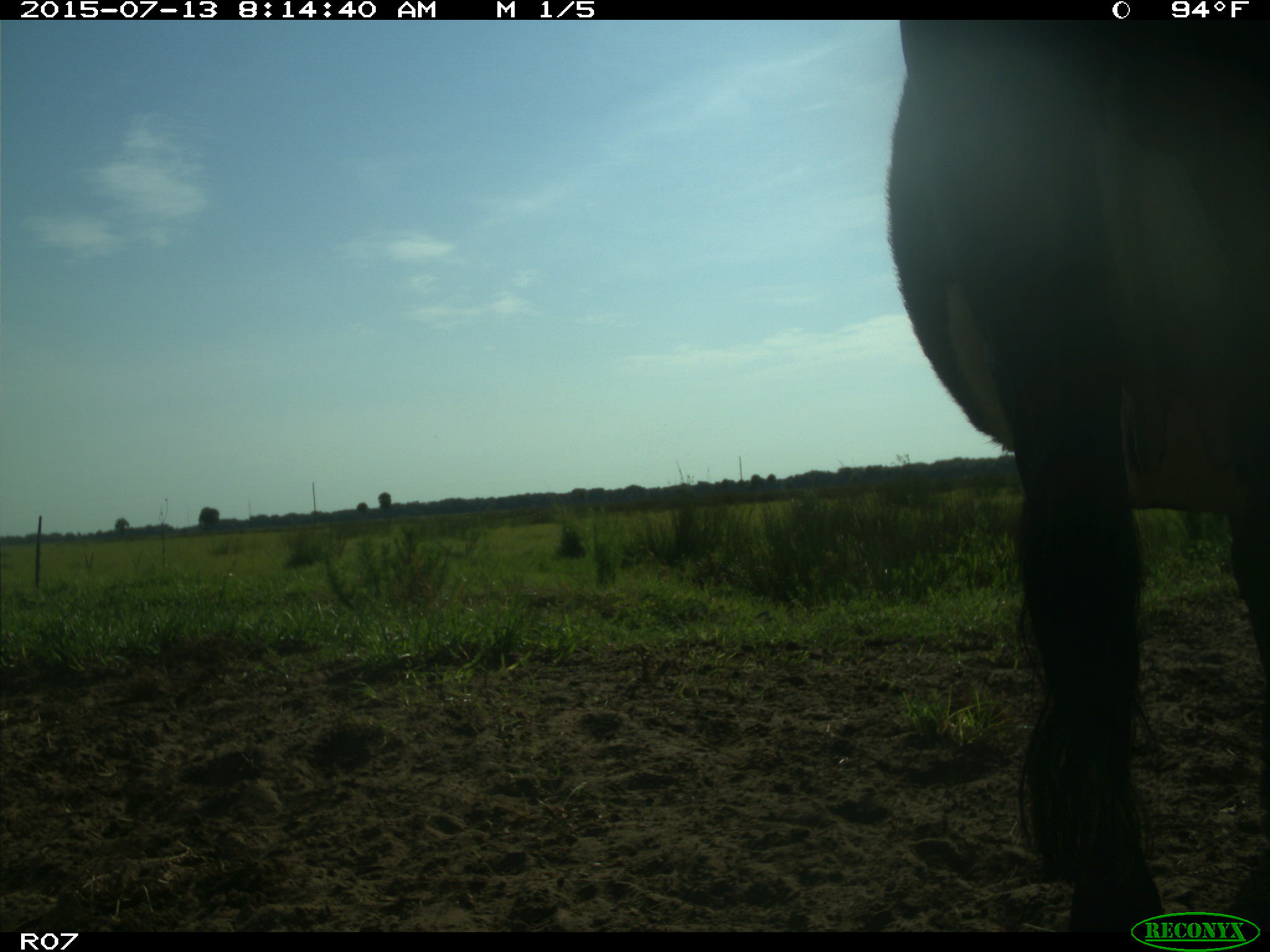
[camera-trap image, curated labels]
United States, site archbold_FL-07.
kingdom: Animalia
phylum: Chordata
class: Mammalia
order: Artiodactyla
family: Bovidae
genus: Bos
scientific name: Bos taurus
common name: domestic cow